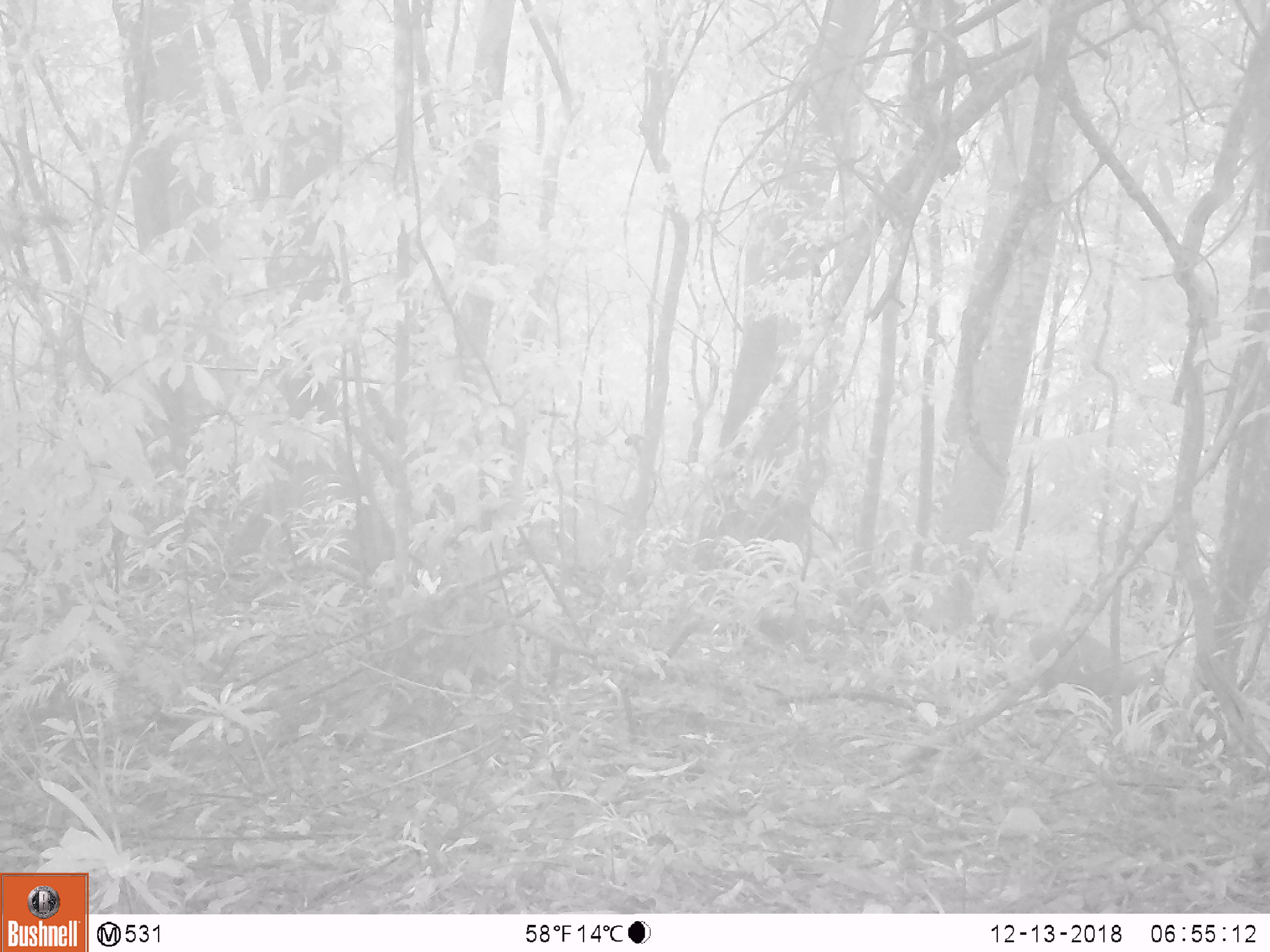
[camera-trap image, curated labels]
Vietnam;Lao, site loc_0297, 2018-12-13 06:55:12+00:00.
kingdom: Animalia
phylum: Chordata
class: Mammalia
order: Artiodactyla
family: Cervidae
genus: Muntiacus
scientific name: Muntiacus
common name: muntjacs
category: unidentified muntjac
Unidentified muntjac (muntjacs) (Muntiacus). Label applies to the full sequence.